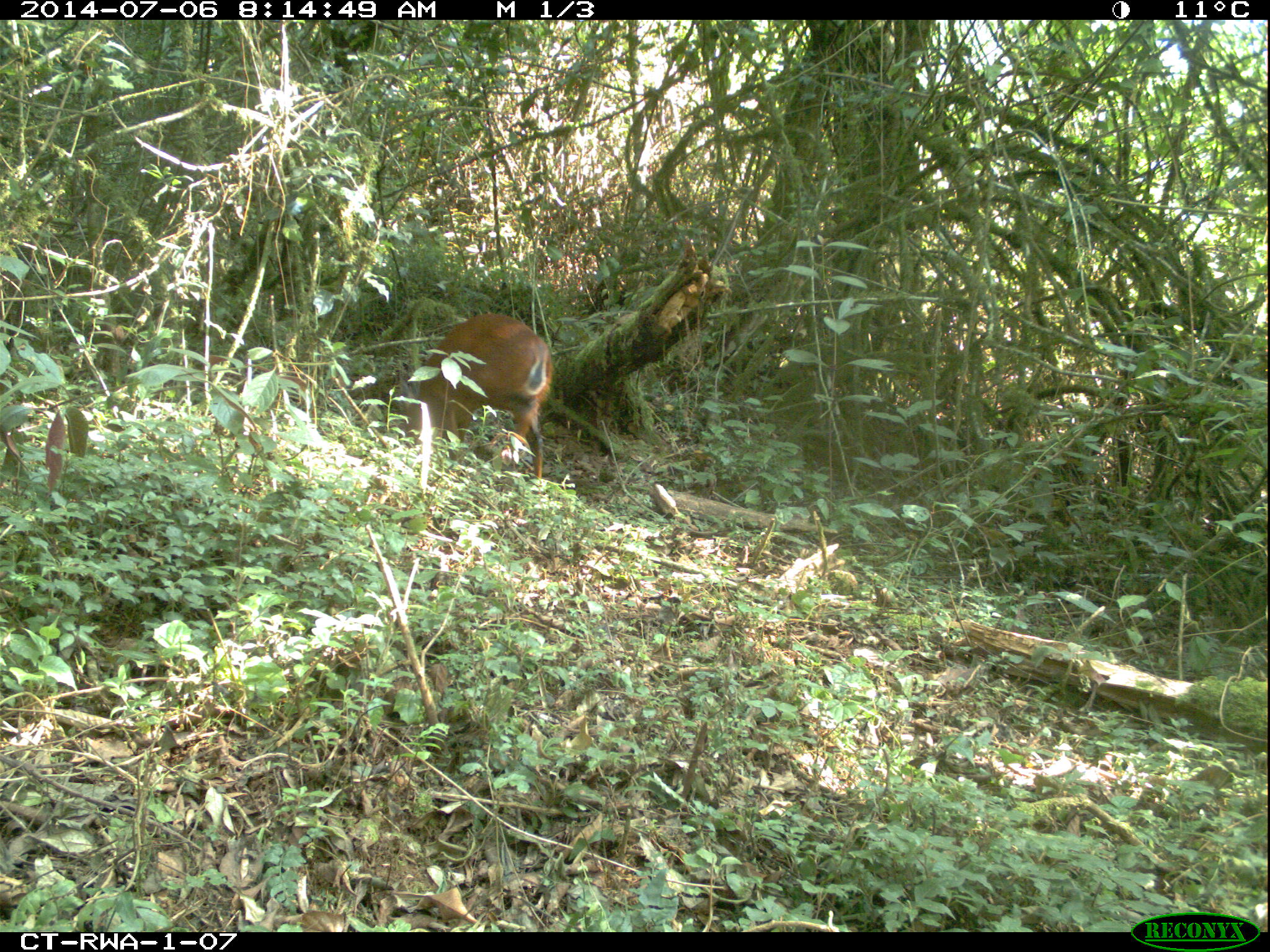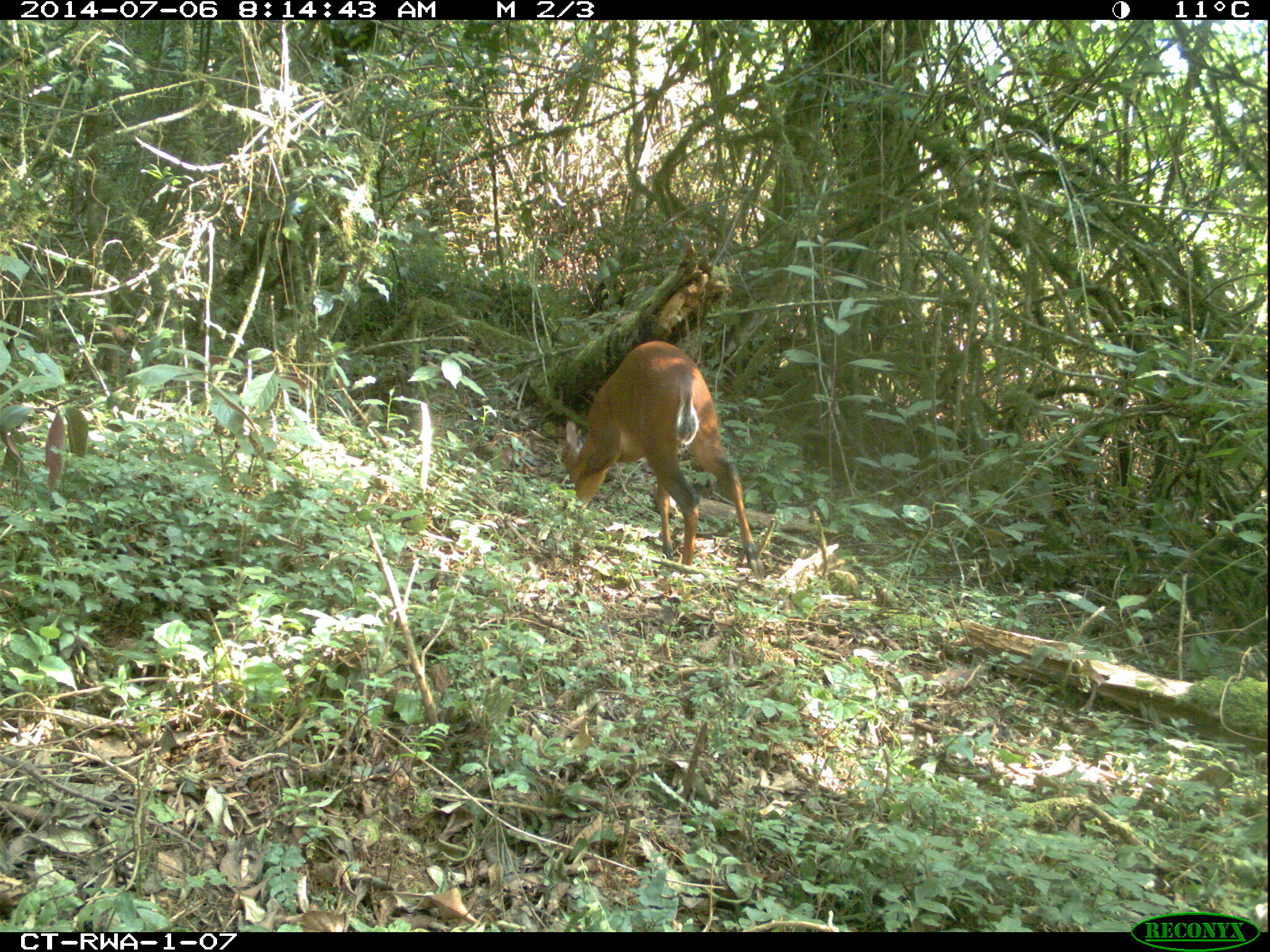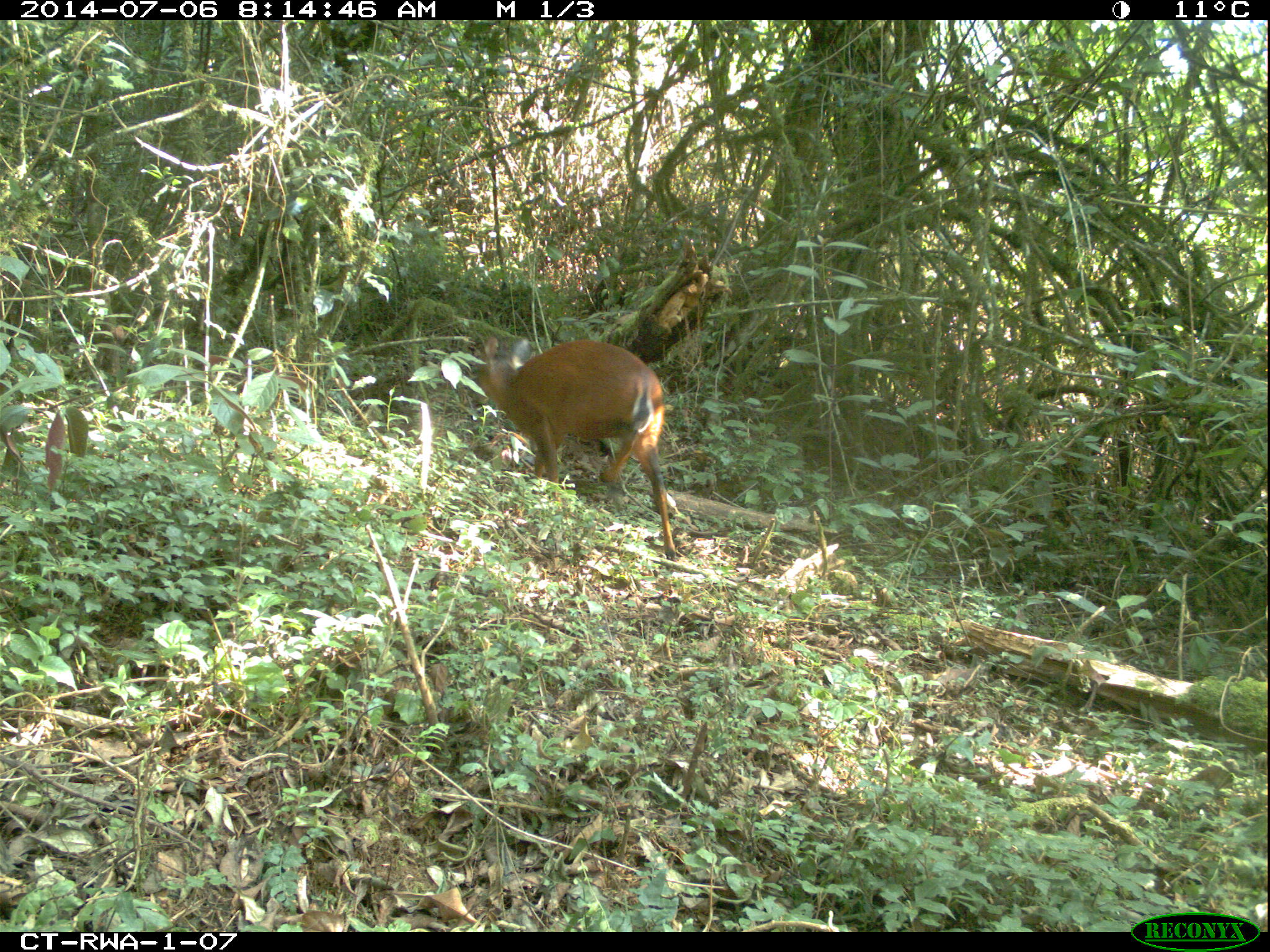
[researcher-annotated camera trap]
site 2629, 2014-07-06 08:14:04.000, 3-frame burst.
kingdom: Animalia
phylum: Chordata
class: Mammalia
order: Artiodactyla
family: Bovidae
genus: Cephalophus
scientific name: Cephalophus nigrifrons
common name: black-fronted duiker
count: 1